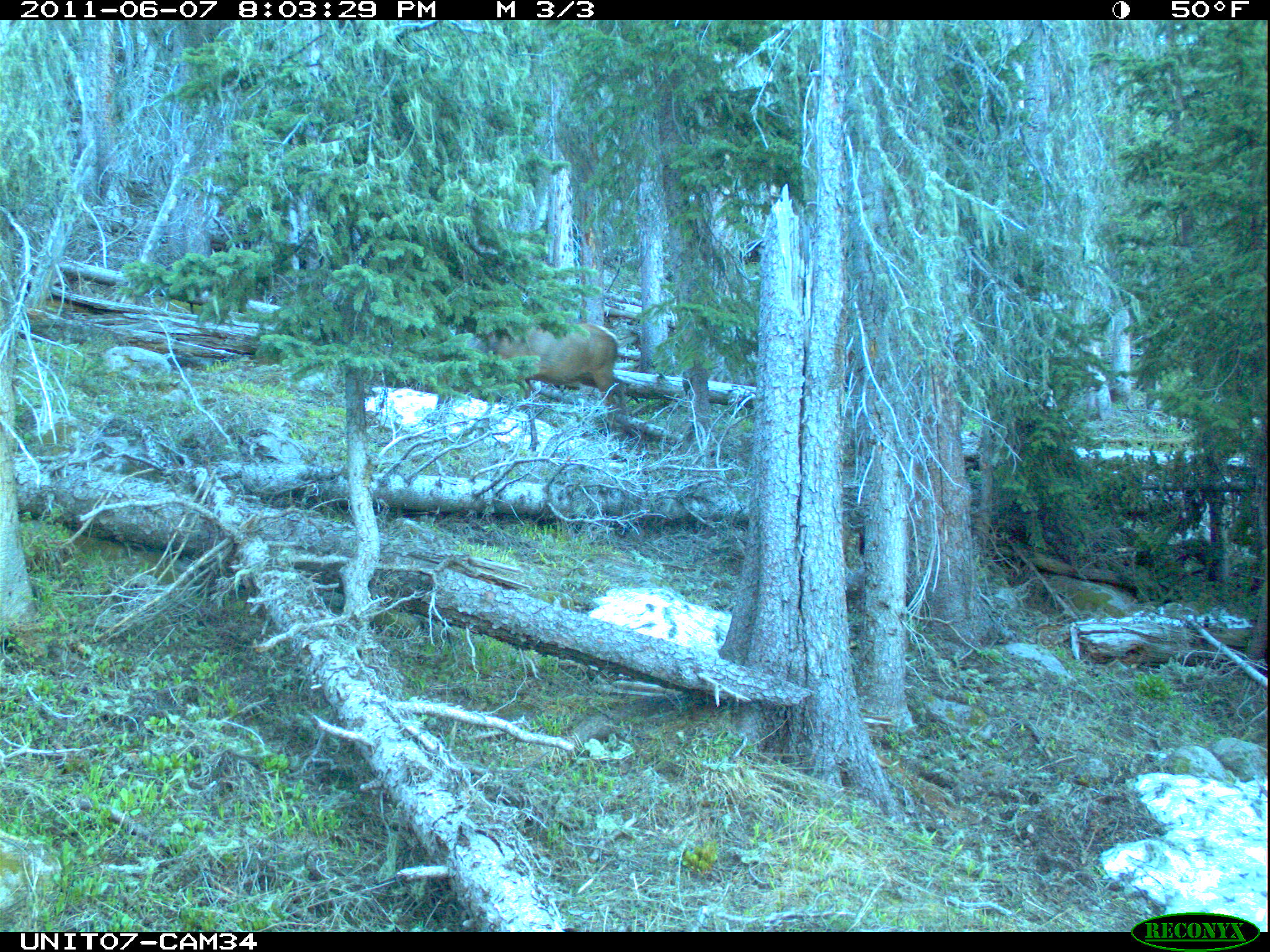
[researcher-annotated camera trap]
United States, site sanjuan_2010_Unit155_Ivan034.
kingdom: Animalia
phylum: Chordata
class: Mammalia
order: Artiodactyla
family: Cervidae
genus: Cervus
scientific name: Cervus elaphus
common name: red deer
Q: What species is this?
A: Cervus elaphus (red deer).